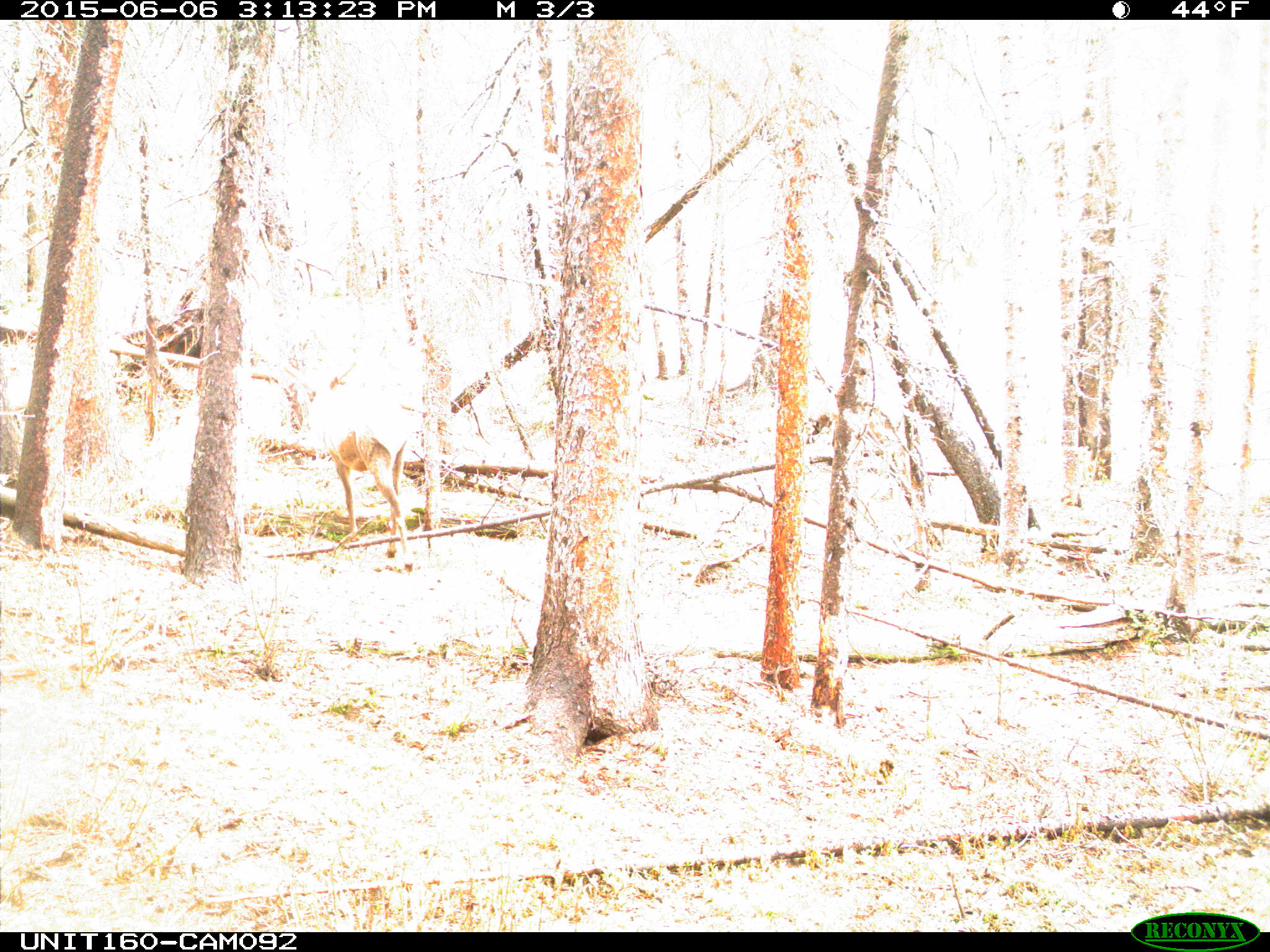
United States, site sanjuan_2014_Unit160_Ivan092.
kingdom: Animalia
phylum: Chordata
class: Mammalia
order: Artiodactyla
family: Cervidae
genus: Cervus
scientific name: Cervus elaphus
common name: red deer